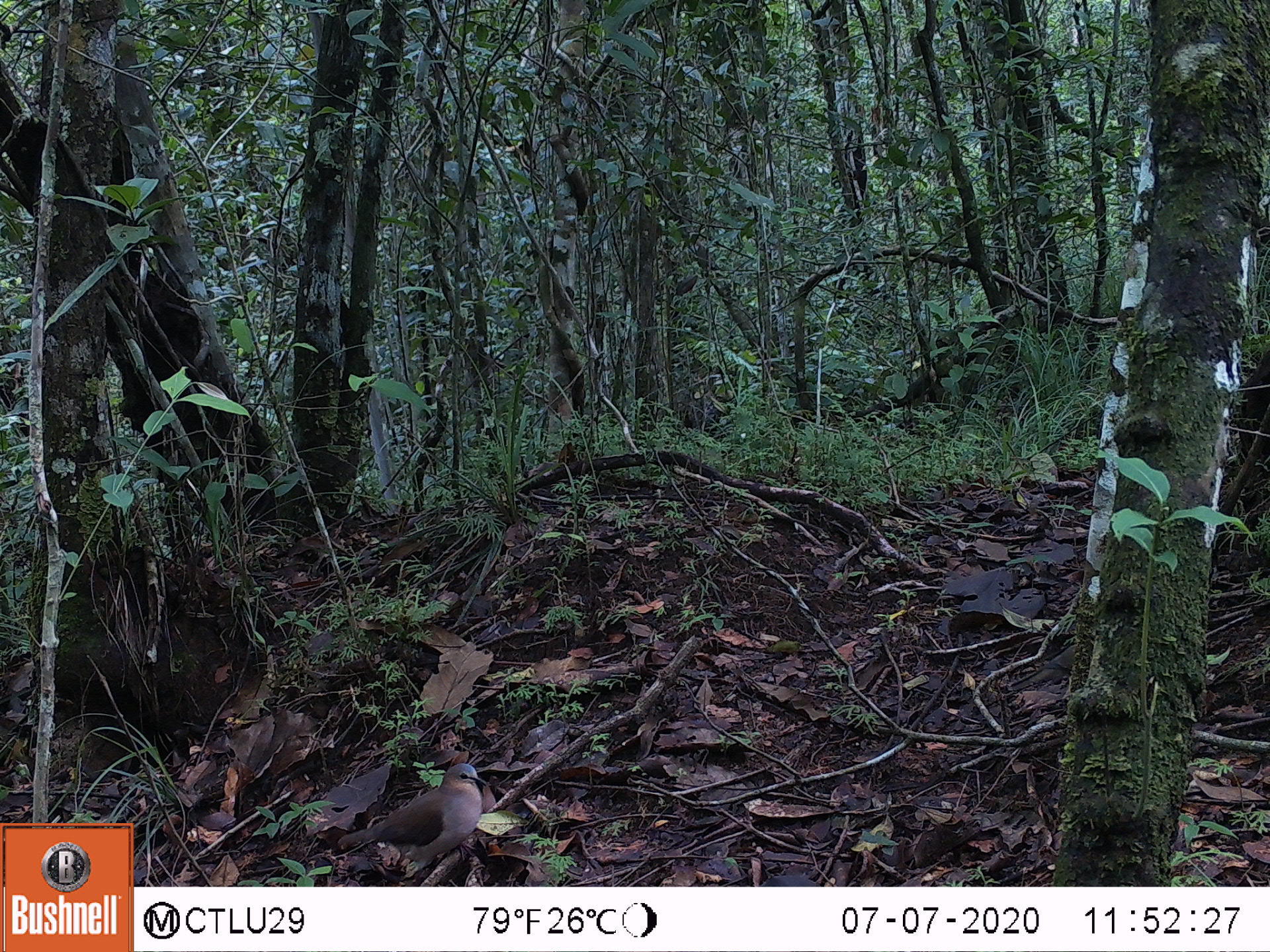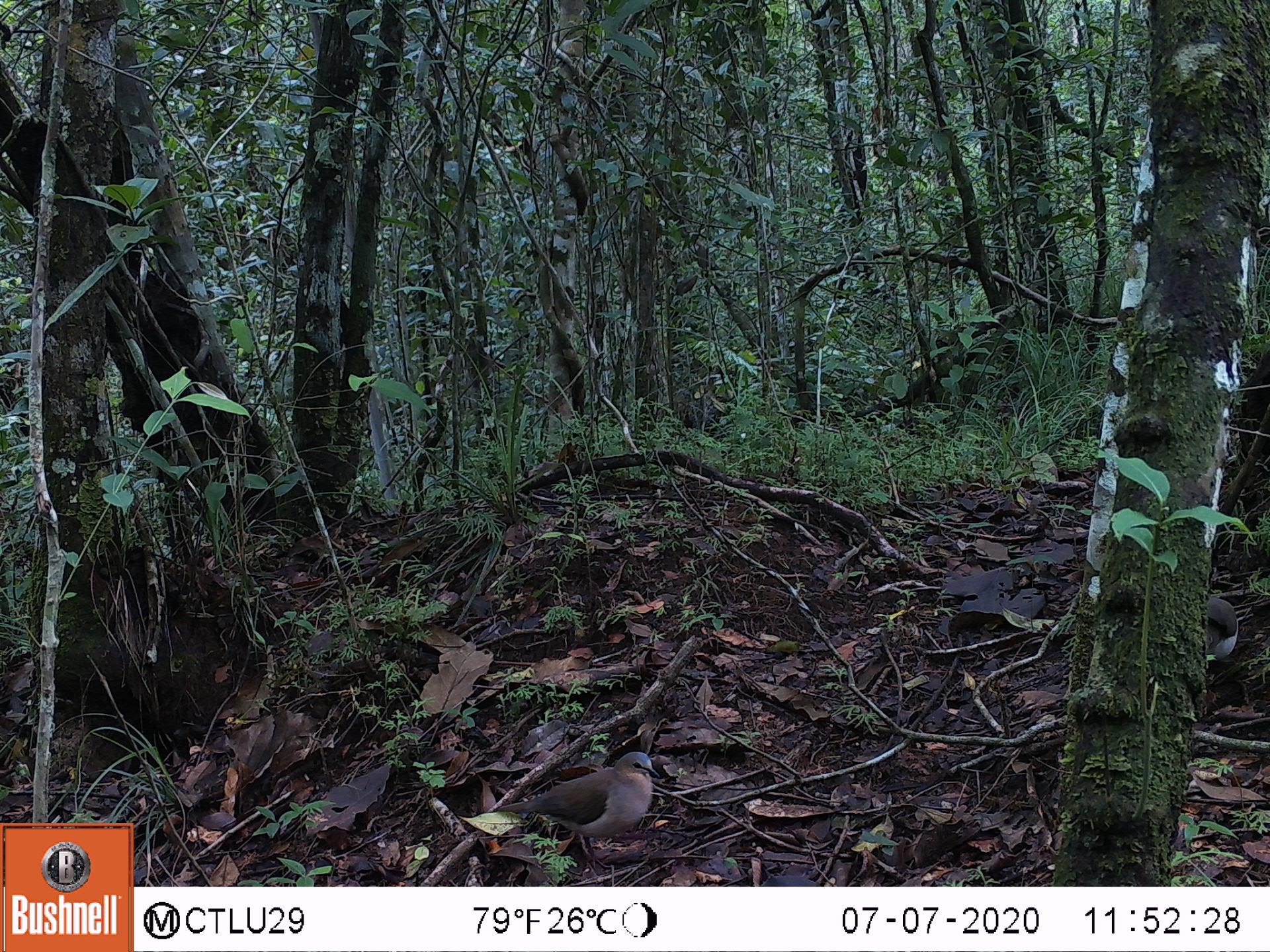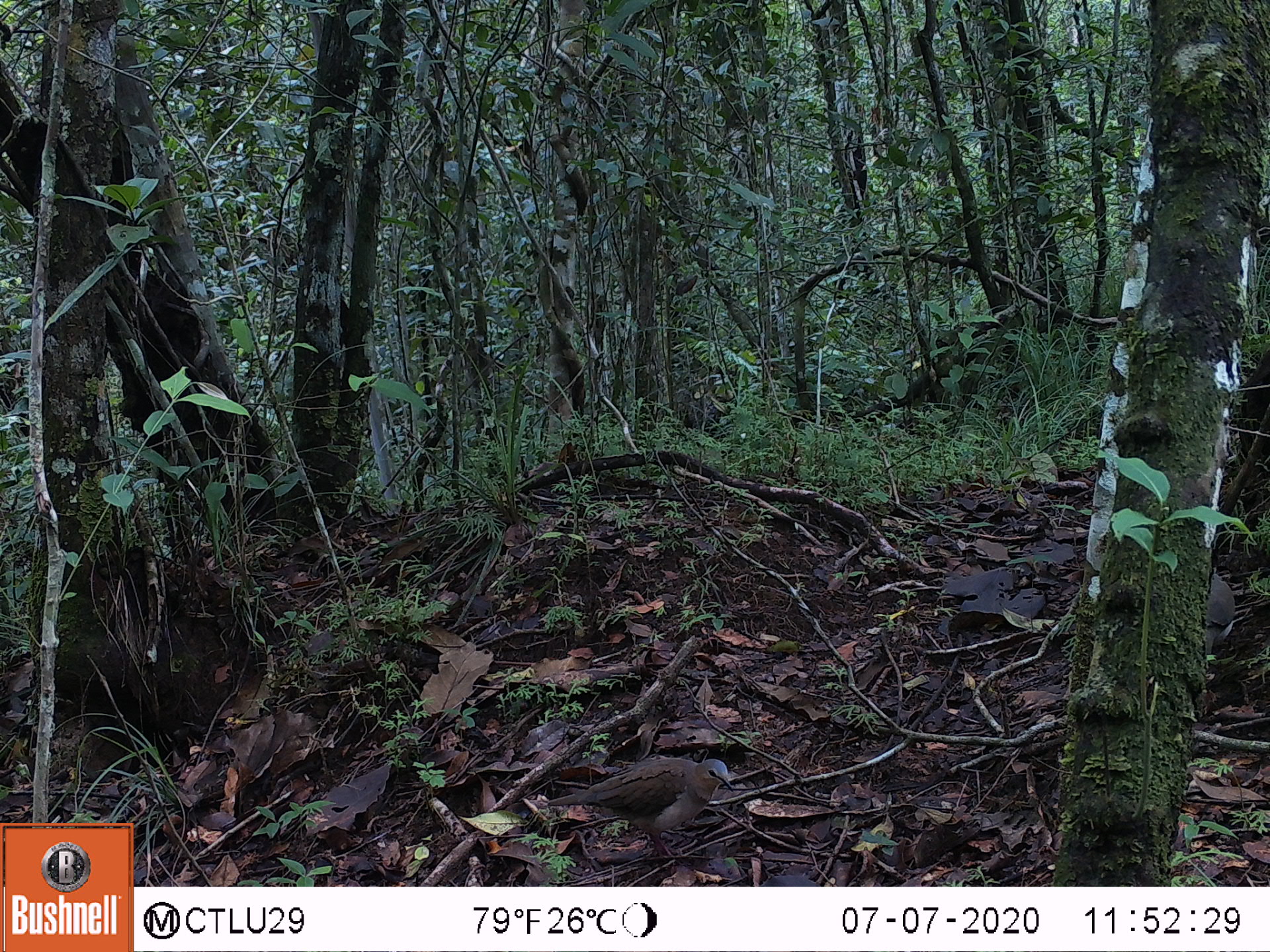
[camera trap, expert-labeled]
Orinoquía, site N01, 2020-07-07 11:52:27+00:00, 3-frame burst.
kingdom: Animalia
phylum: Chordata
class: Aves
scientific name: Aves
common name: bird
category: unknown bird